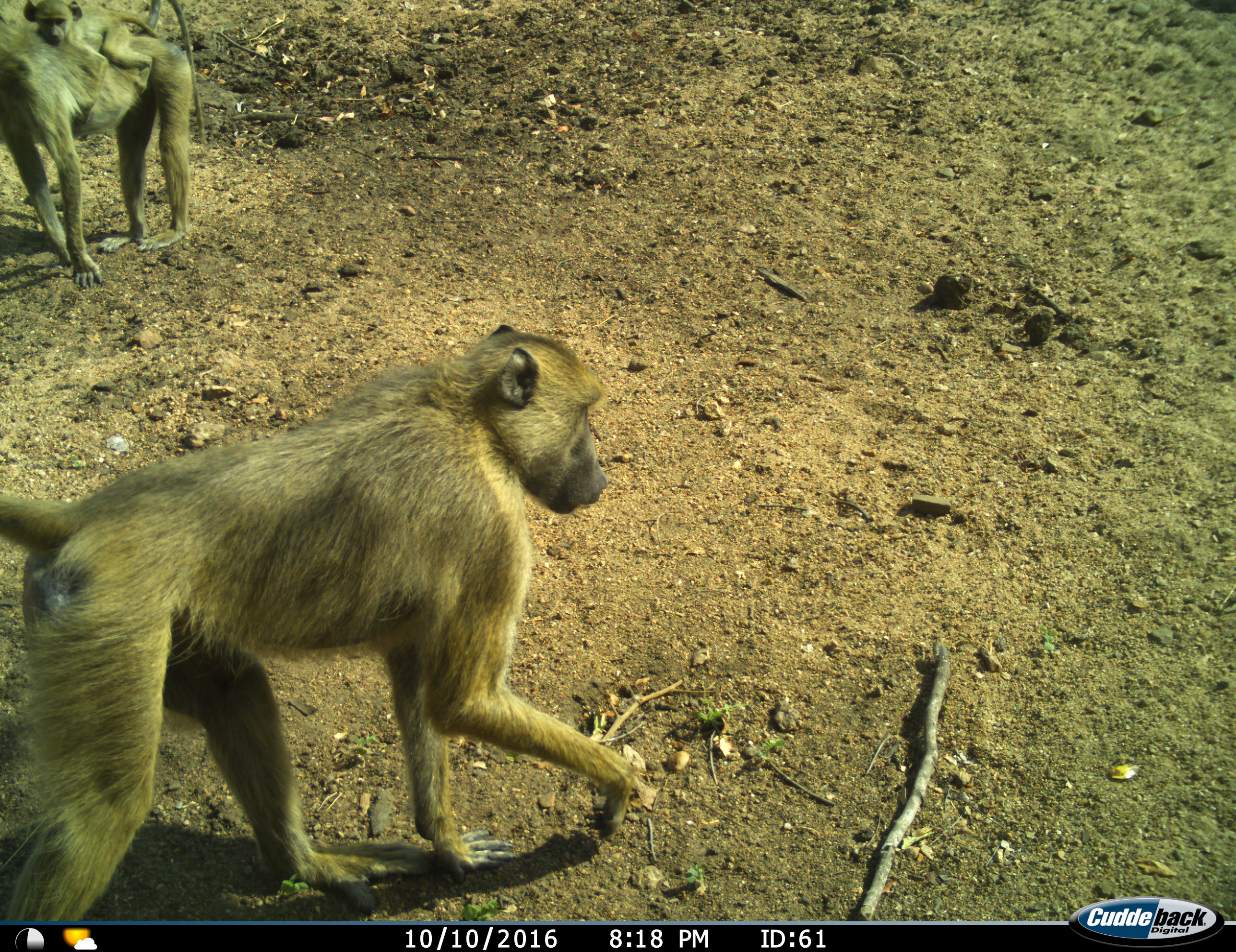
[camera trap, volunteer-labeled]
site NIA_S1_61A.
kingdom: Animalia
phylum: Chordata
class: Mammalia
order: Primates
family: Cercopithecidae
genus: Papio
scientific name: Papio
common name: baboon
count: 3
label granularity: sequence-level